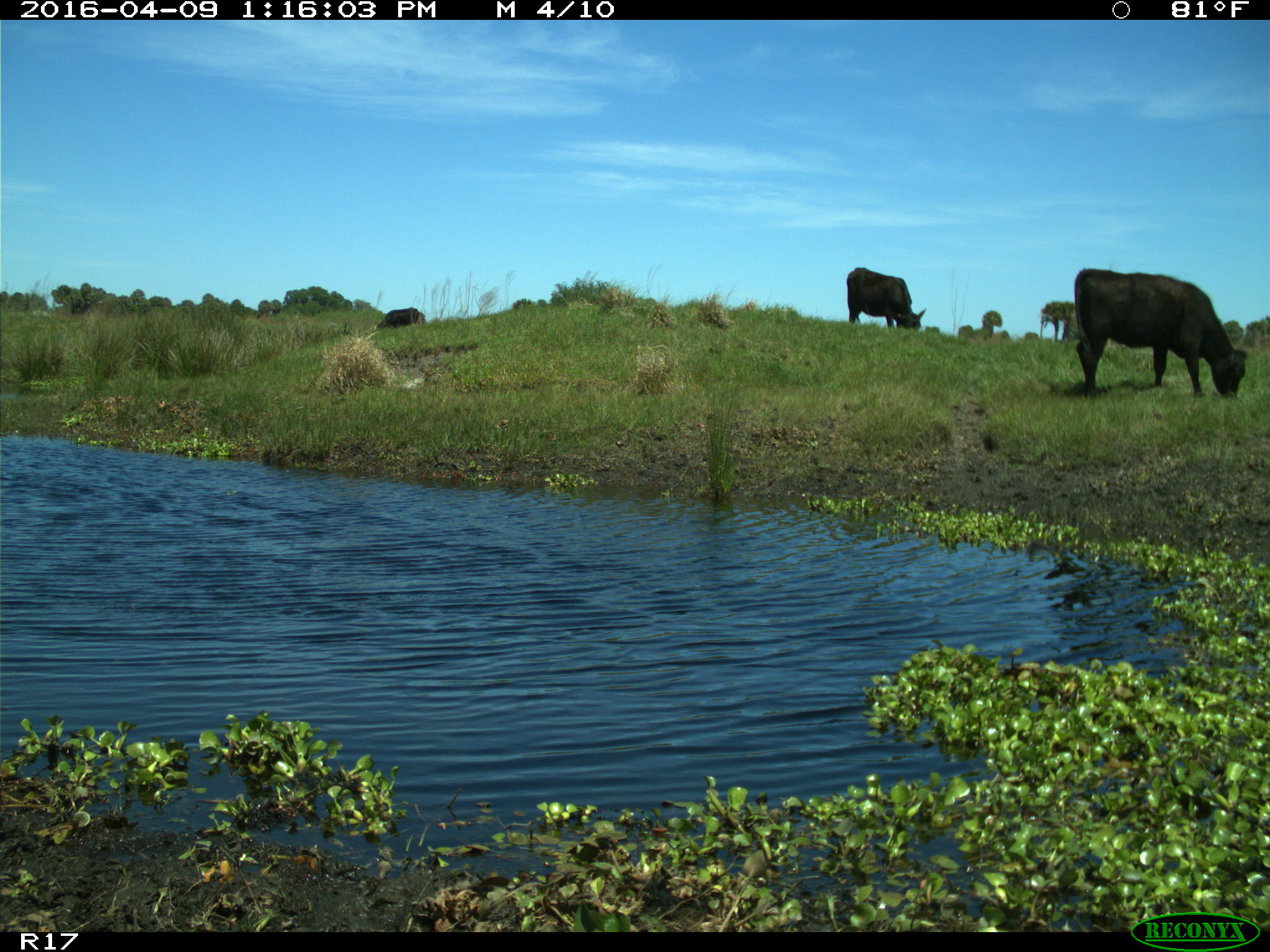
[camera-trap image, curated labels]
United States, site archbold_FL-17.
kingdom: Animalia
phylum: Chordata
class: Mammalia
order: Artiodactyla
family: Bovidae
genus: Bos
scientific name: Bos taurus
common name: domestic cow